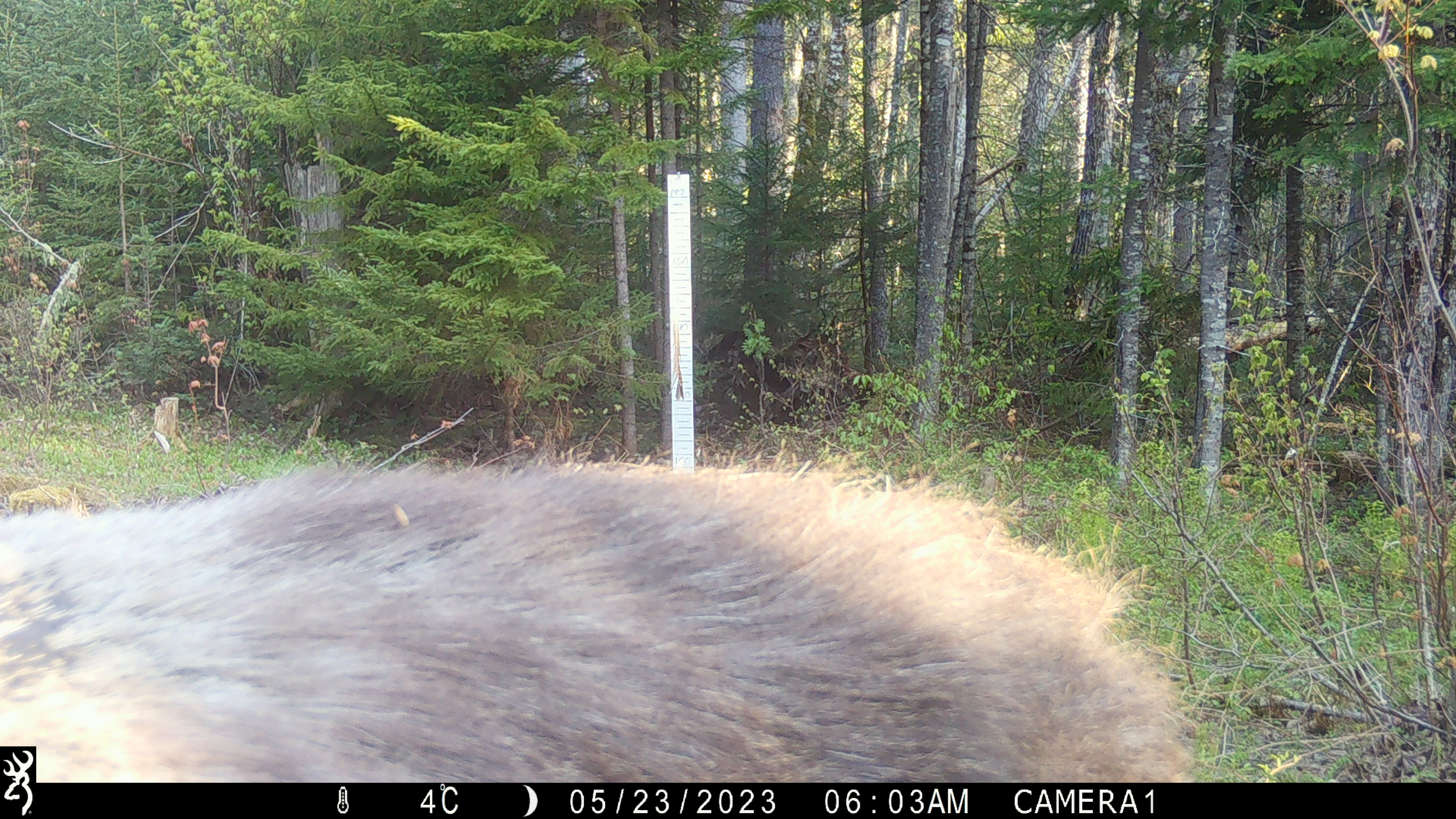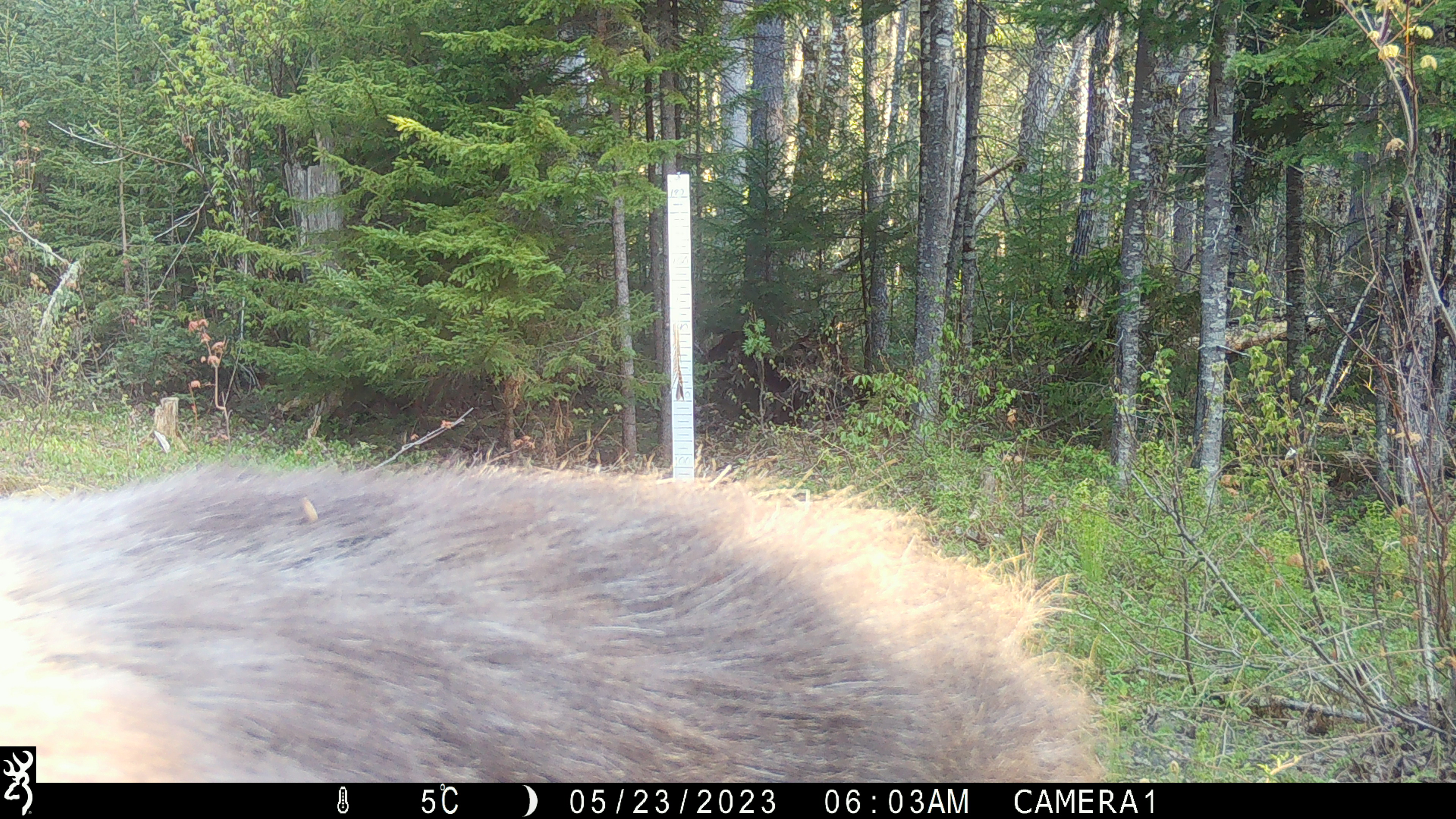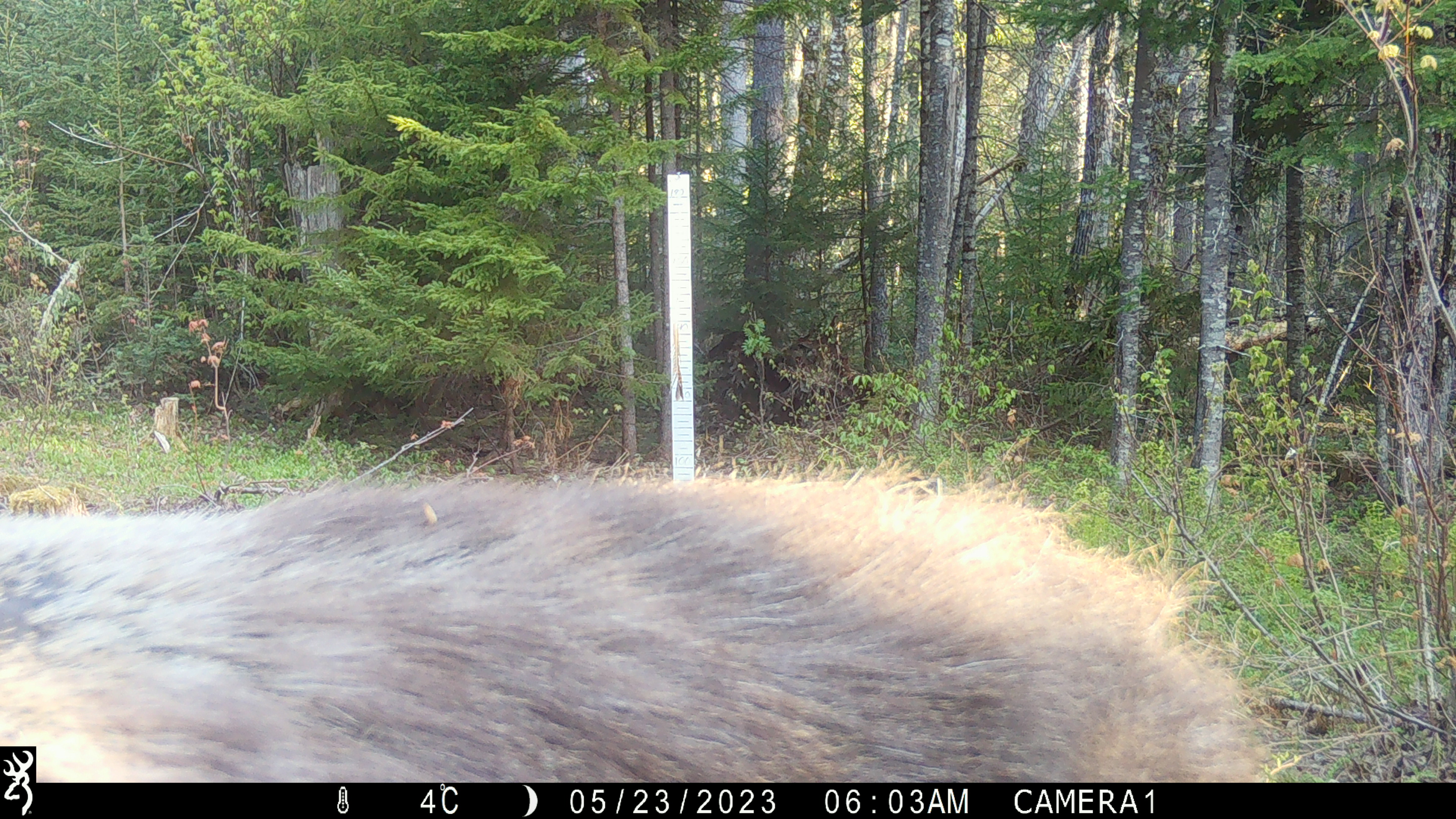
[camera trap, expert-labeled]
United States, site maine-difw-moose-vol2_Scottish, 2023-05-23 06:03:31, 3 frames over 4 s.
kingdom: Animalia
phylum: Chordata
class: Mammalia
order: Artiodactyla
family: Cervidae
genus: Alces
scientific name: Alces alces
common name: moose